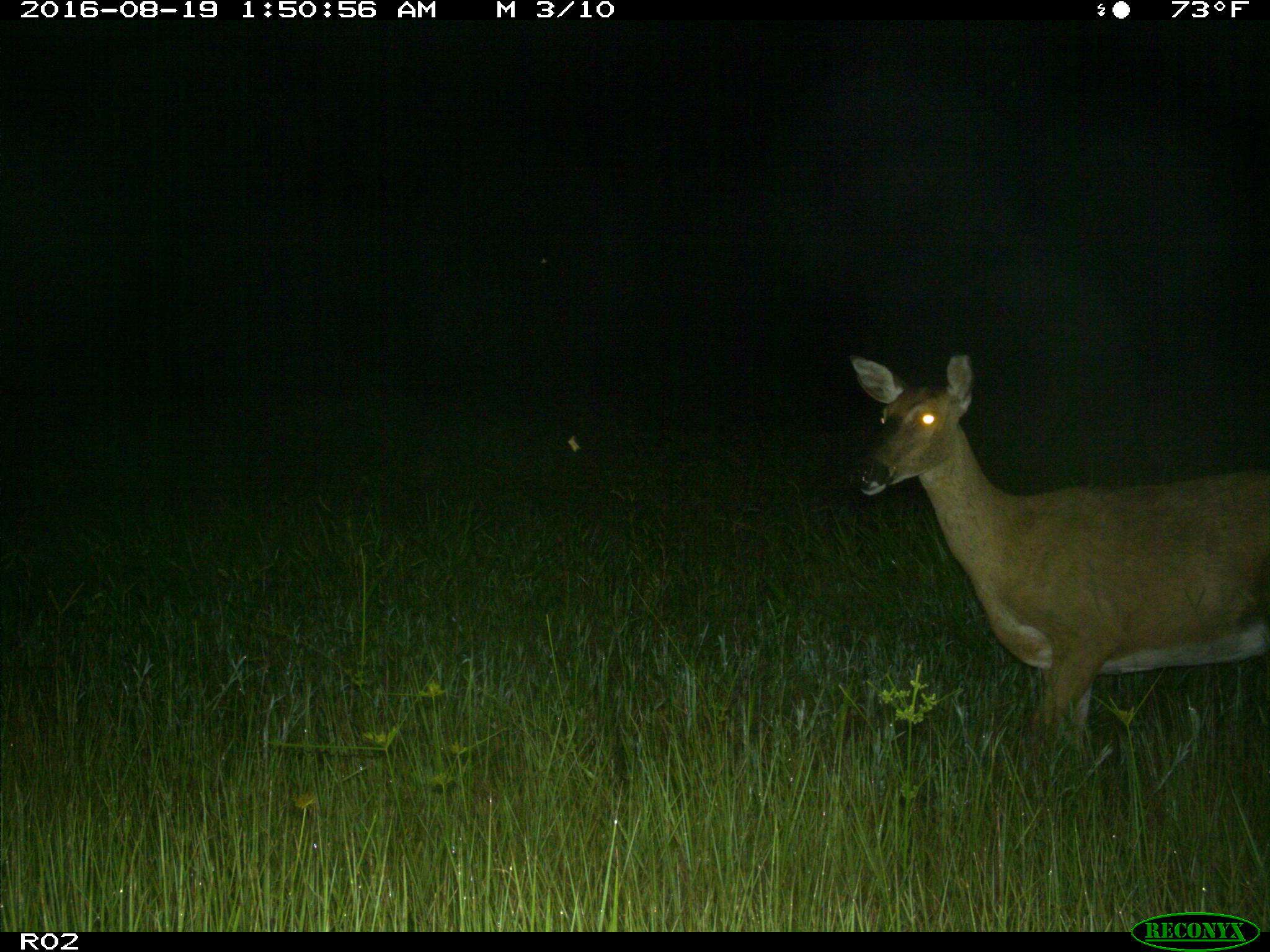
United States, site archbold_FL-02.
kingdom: Animalia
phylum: Chordata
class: Mammalia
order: Artiodactyla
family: Cervidae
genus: Odocoileus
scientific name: Odocoileus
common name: deer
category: unidentified deer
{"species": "unidentified deer (deer) (Odocoileus)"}